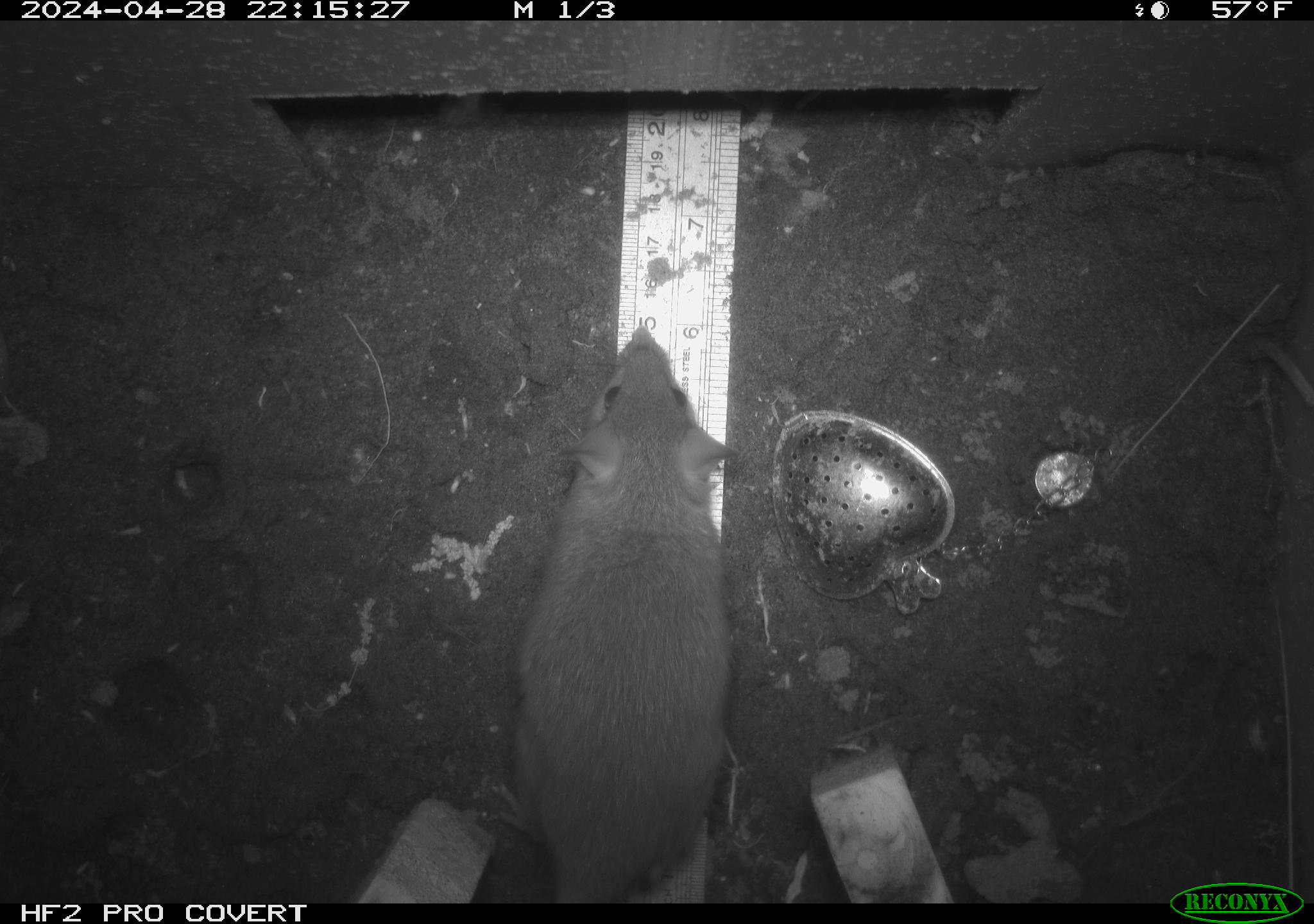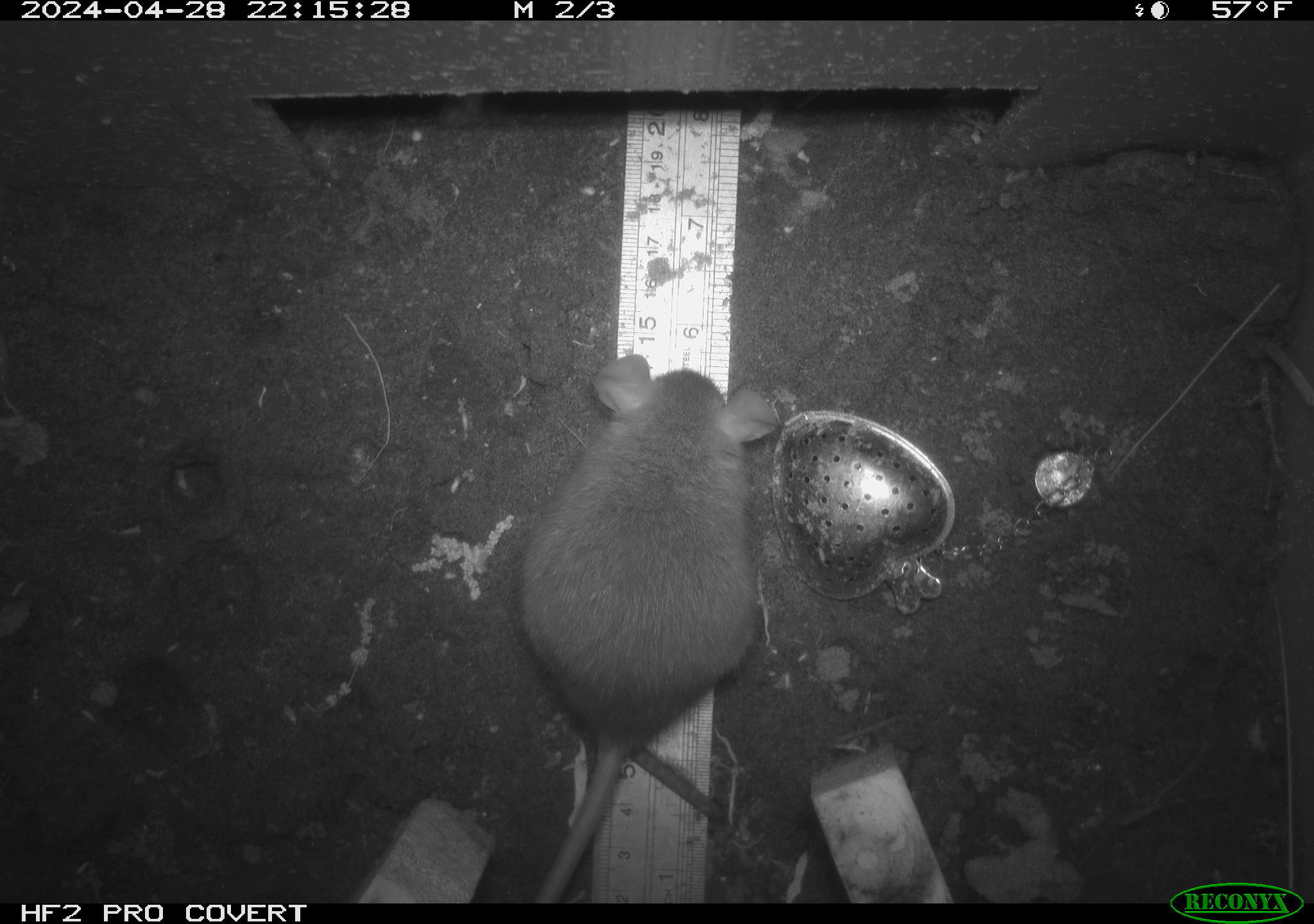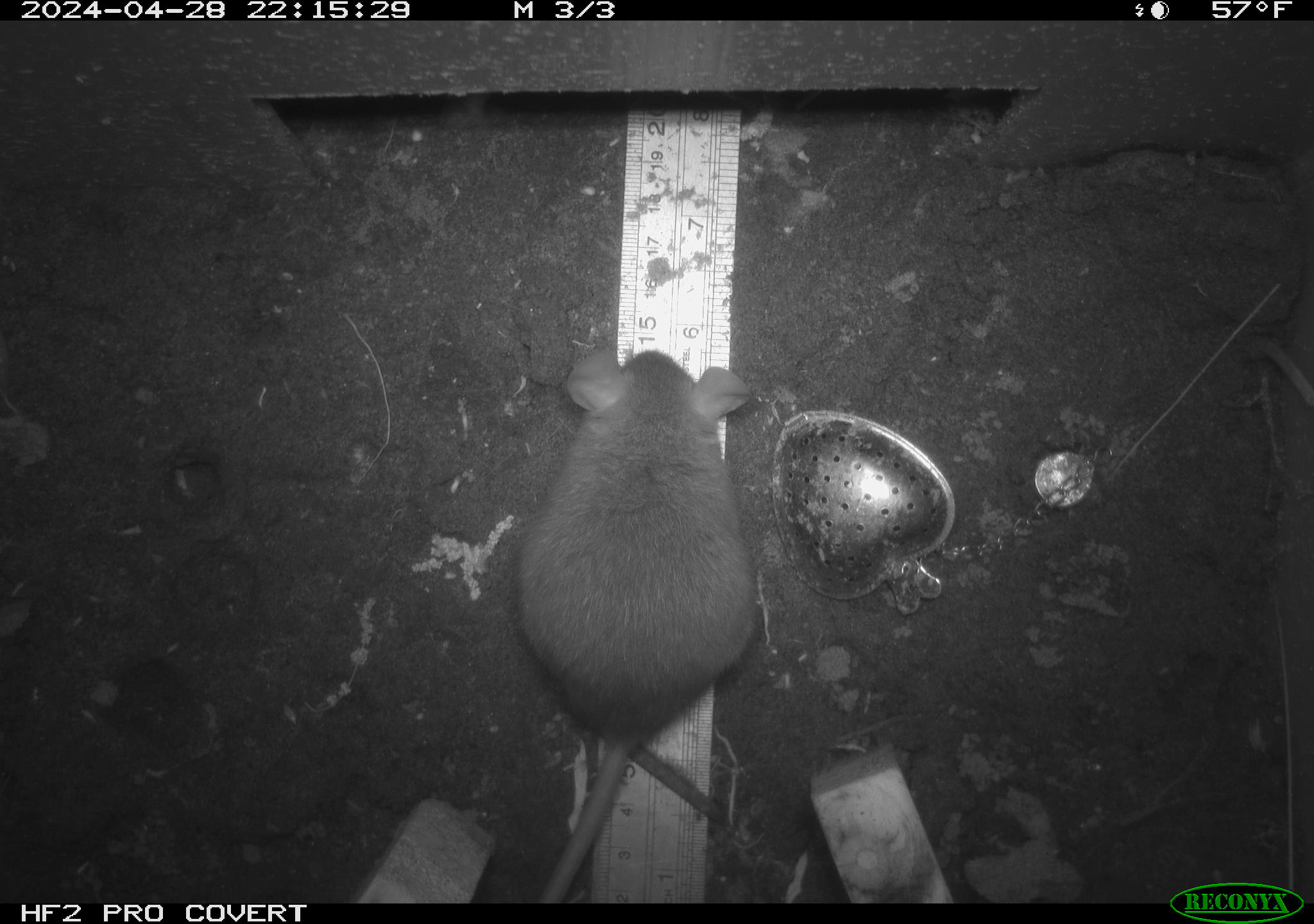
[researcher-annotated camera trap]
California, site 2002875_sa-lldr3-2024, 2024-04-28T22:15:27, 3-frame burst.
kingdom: Animalia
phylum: Chordata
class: Mammalia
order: Rodentia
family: Muridae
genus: Rattus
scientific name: Rattus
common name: rat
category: rattus species